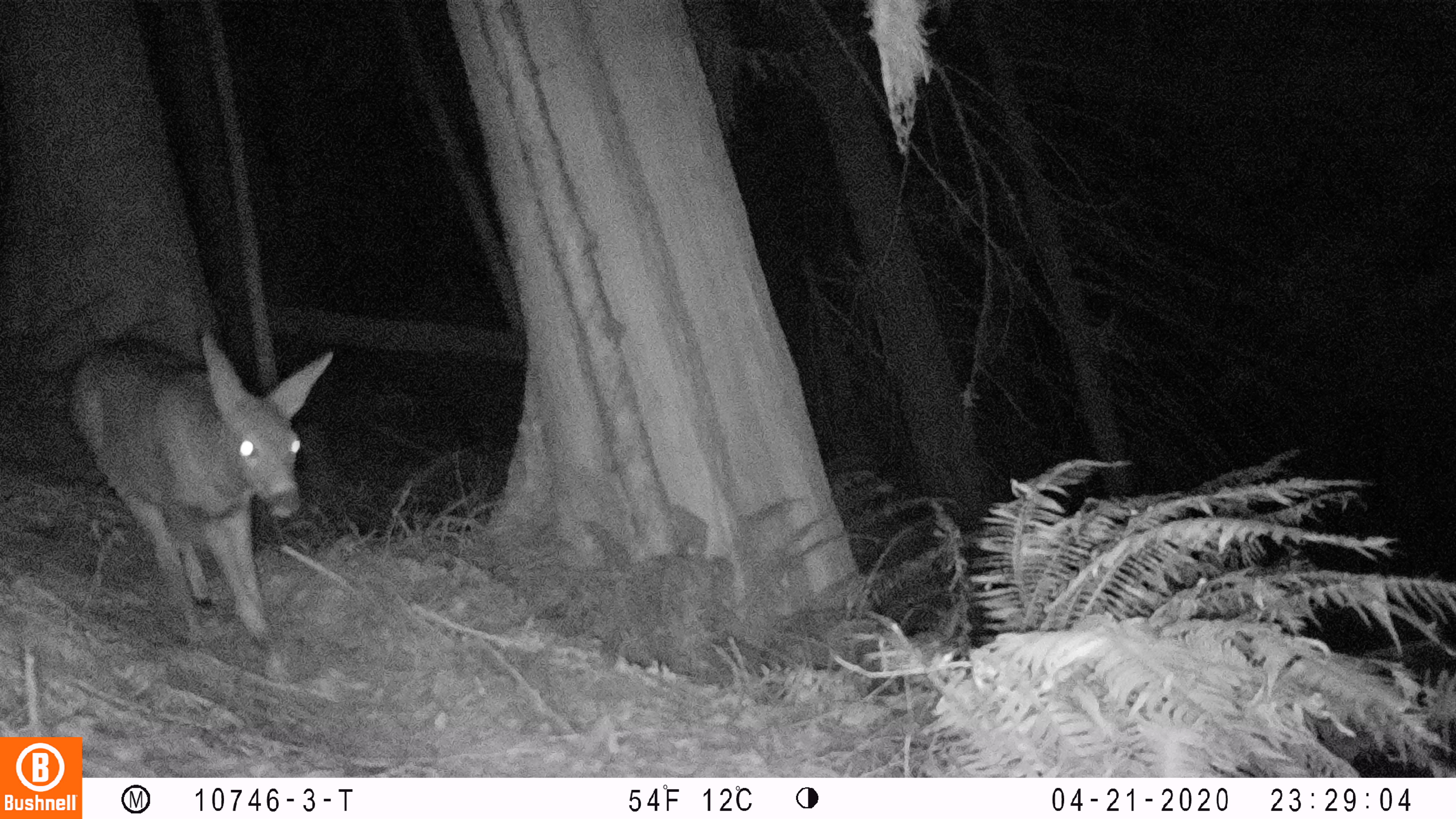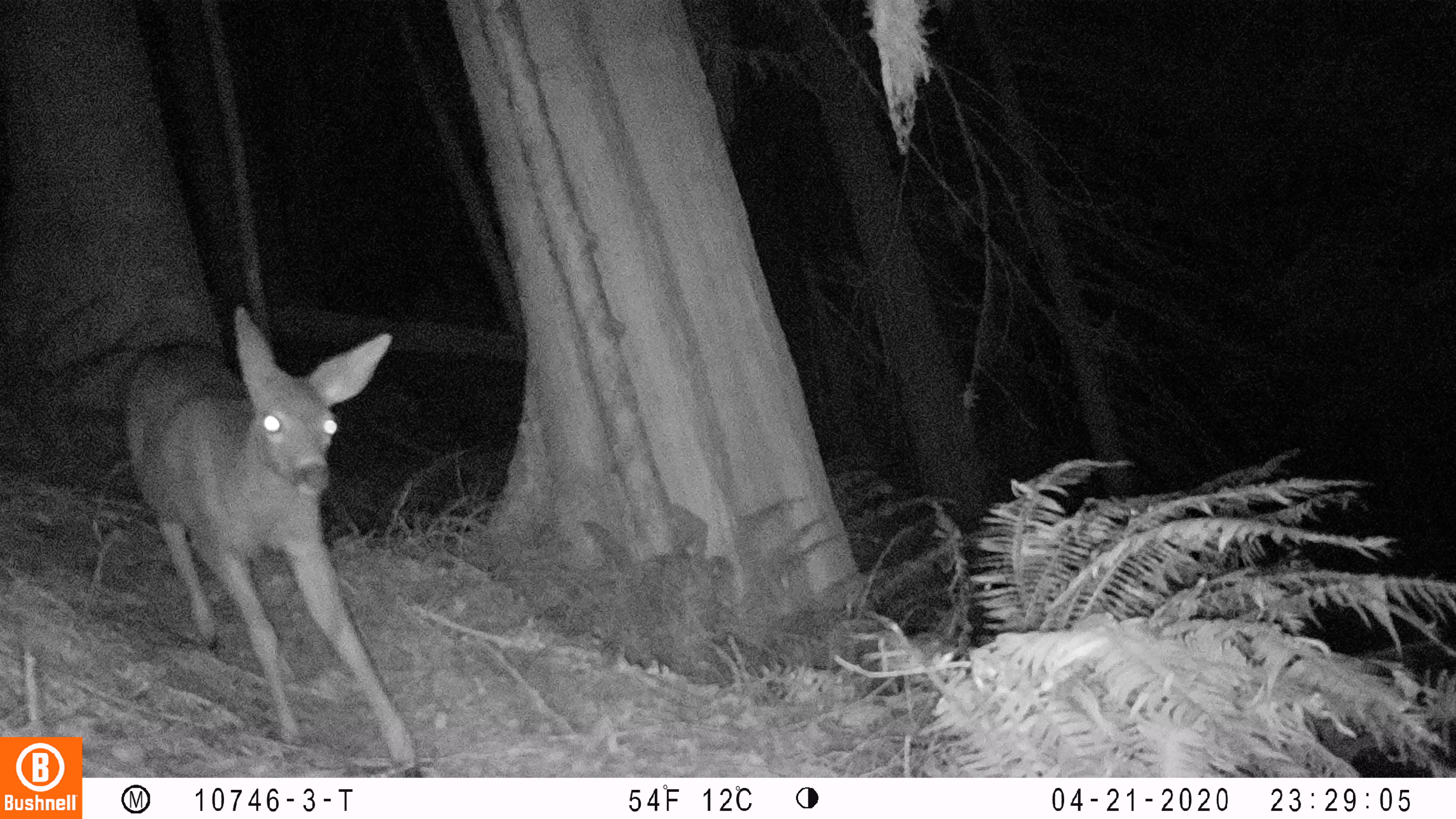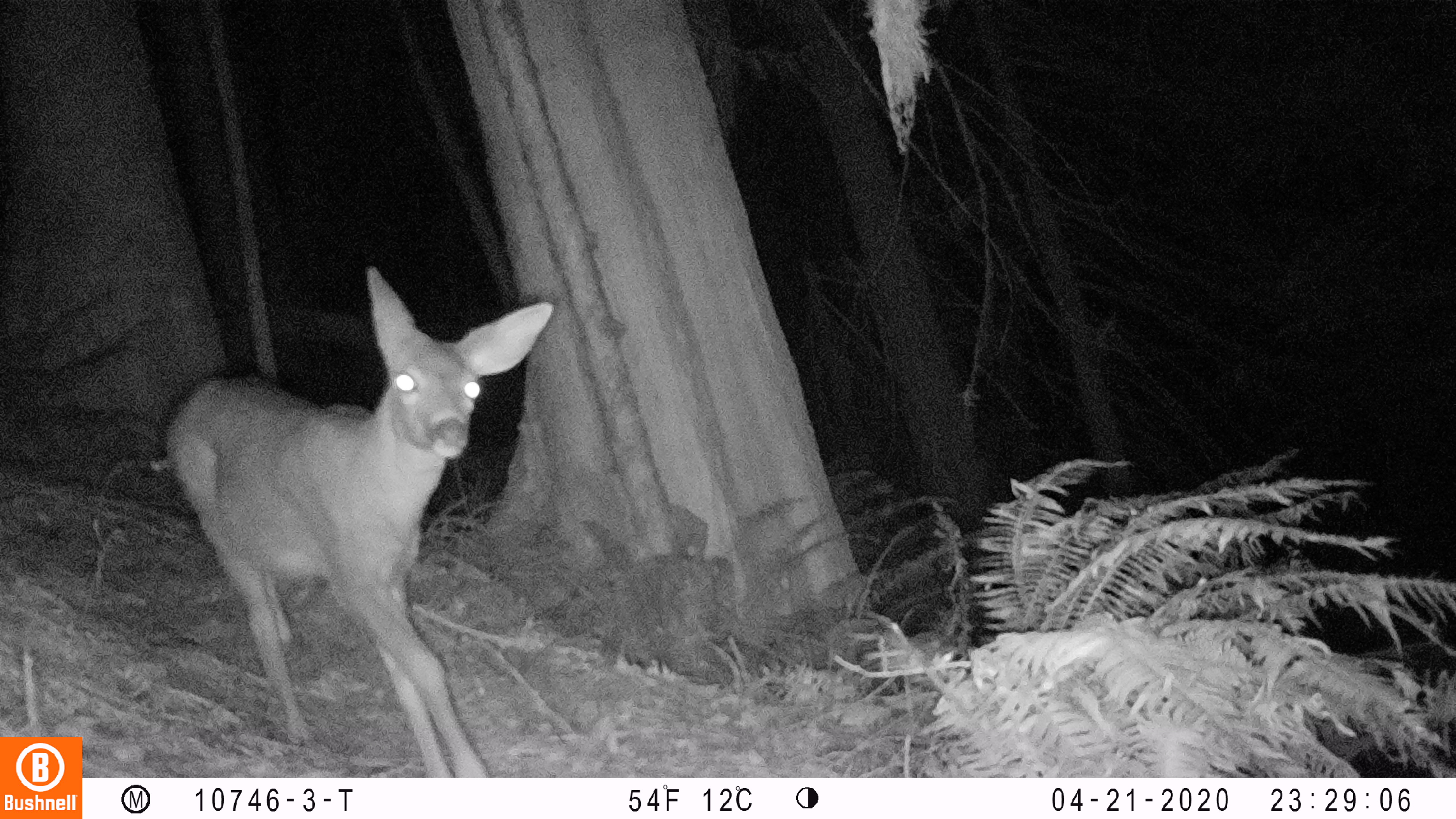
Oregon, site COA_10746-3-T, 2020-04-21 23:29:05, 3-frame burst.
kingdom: Animalia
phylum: Chordata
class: Mammalia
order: Artiodactyla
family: Cervidae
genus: Odocoileus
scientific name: Odocoileus hemionus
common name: black-tailed deer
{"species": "black-tailed deer (Odocoileus hemionus)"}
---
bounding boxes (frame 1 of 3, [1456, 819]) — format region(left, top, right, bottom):
black-tailed deer: region(57, 304, 344, 656)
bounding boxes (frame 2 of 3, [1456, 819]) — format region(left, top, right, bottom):
black-tailed deer: region(110, 302, 429, 772)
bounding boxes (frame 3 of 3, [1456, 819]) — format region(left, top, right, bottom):
black-tailed deer: region(156, 258, 565, 770)